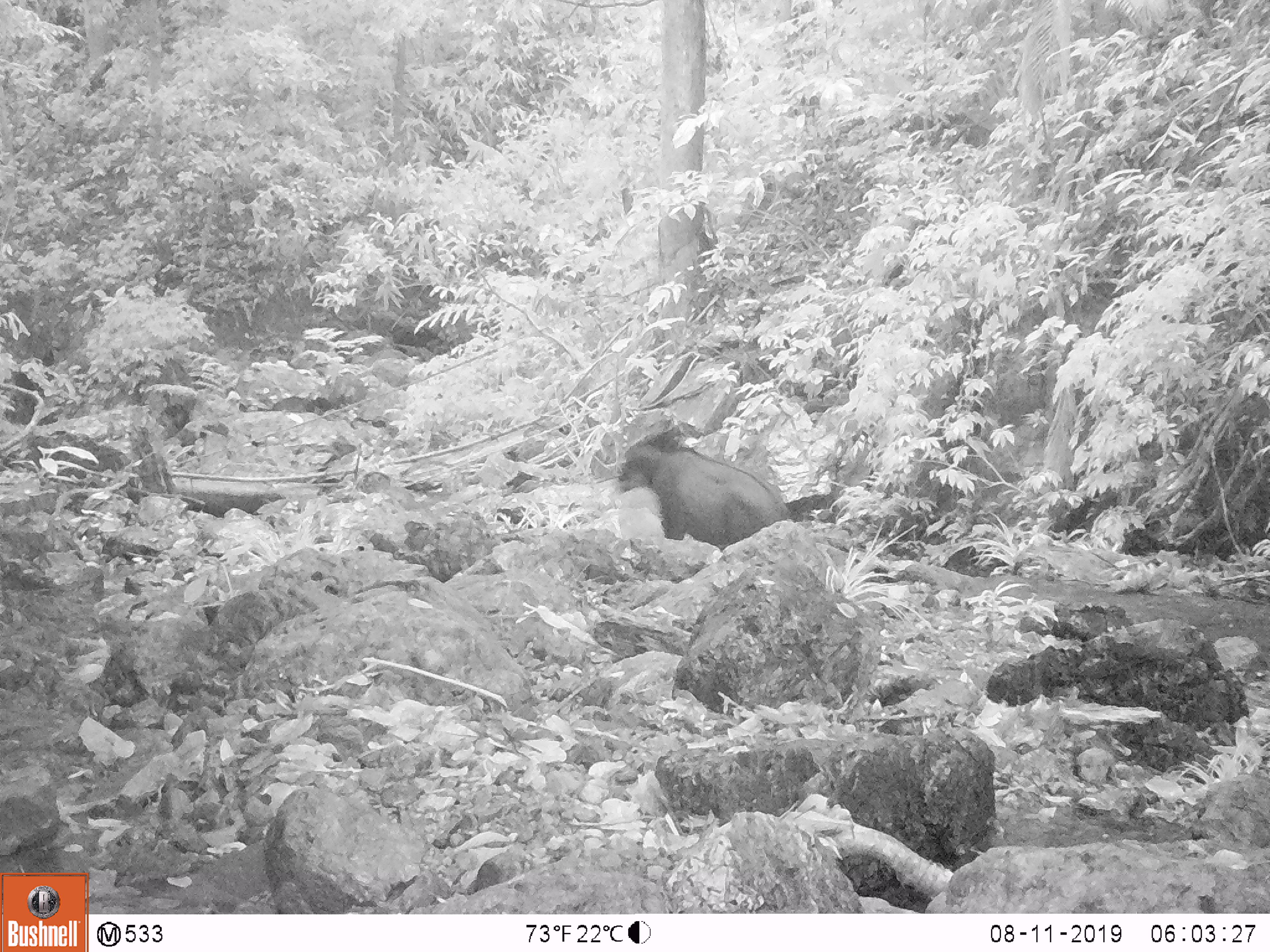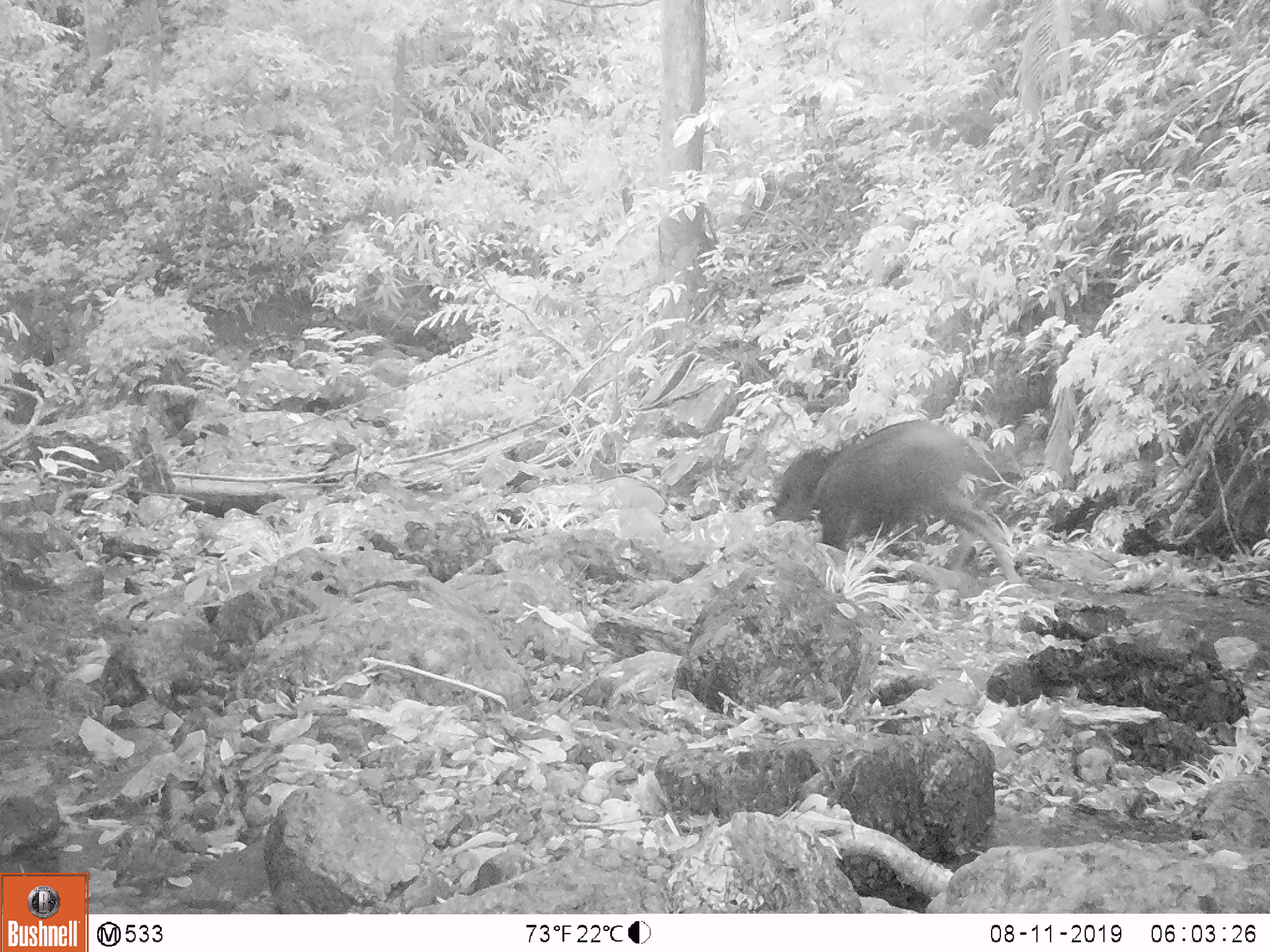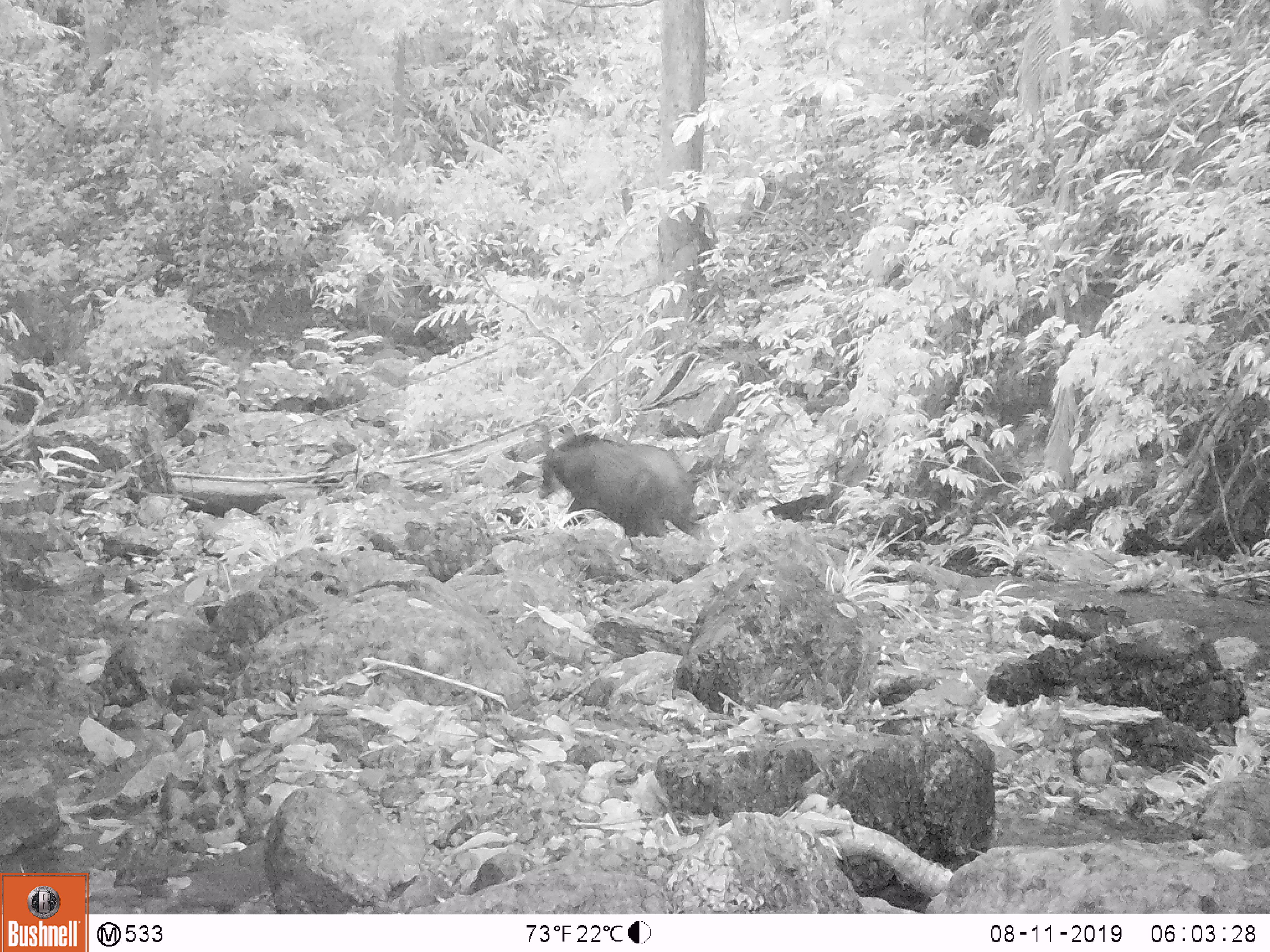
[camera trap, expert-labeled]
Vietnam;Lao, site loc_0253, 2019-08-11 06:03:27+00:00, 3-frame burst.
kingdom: Animalia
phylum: Chordata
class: Mammalia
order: Artiodactyla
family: Bovidae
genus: Capricornis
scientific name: Capricornis sumatraensis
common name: chinese serow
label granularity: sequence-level